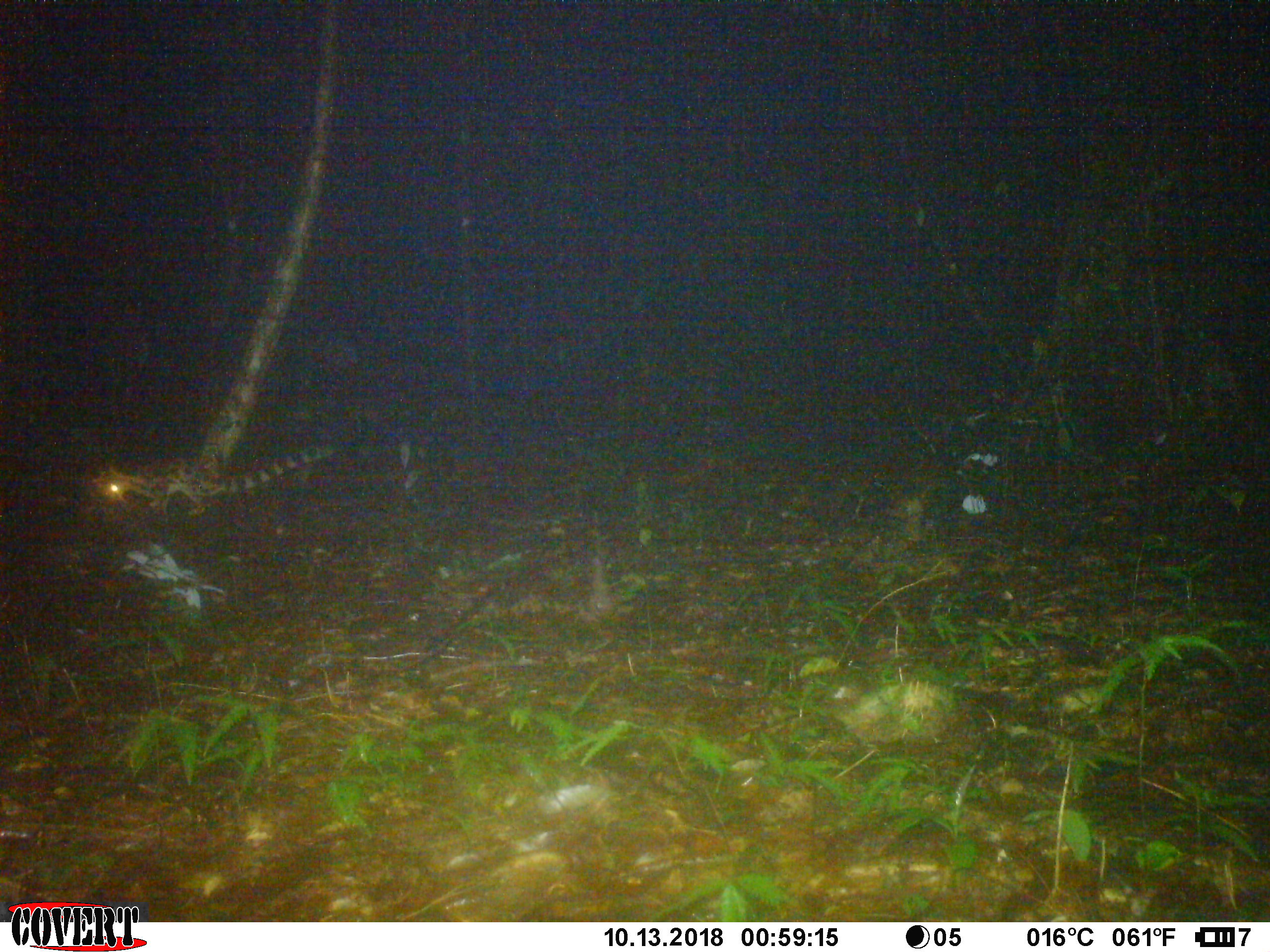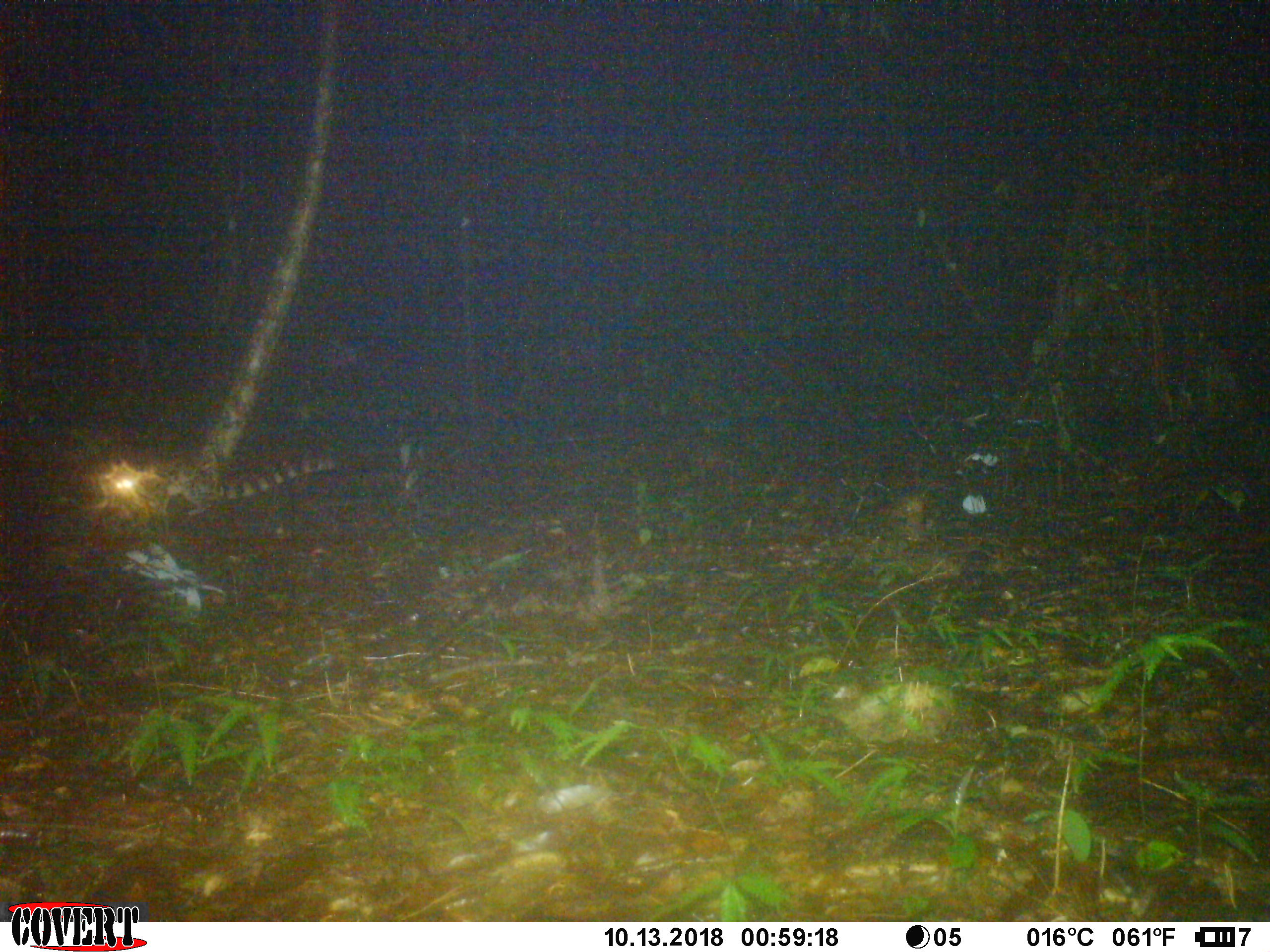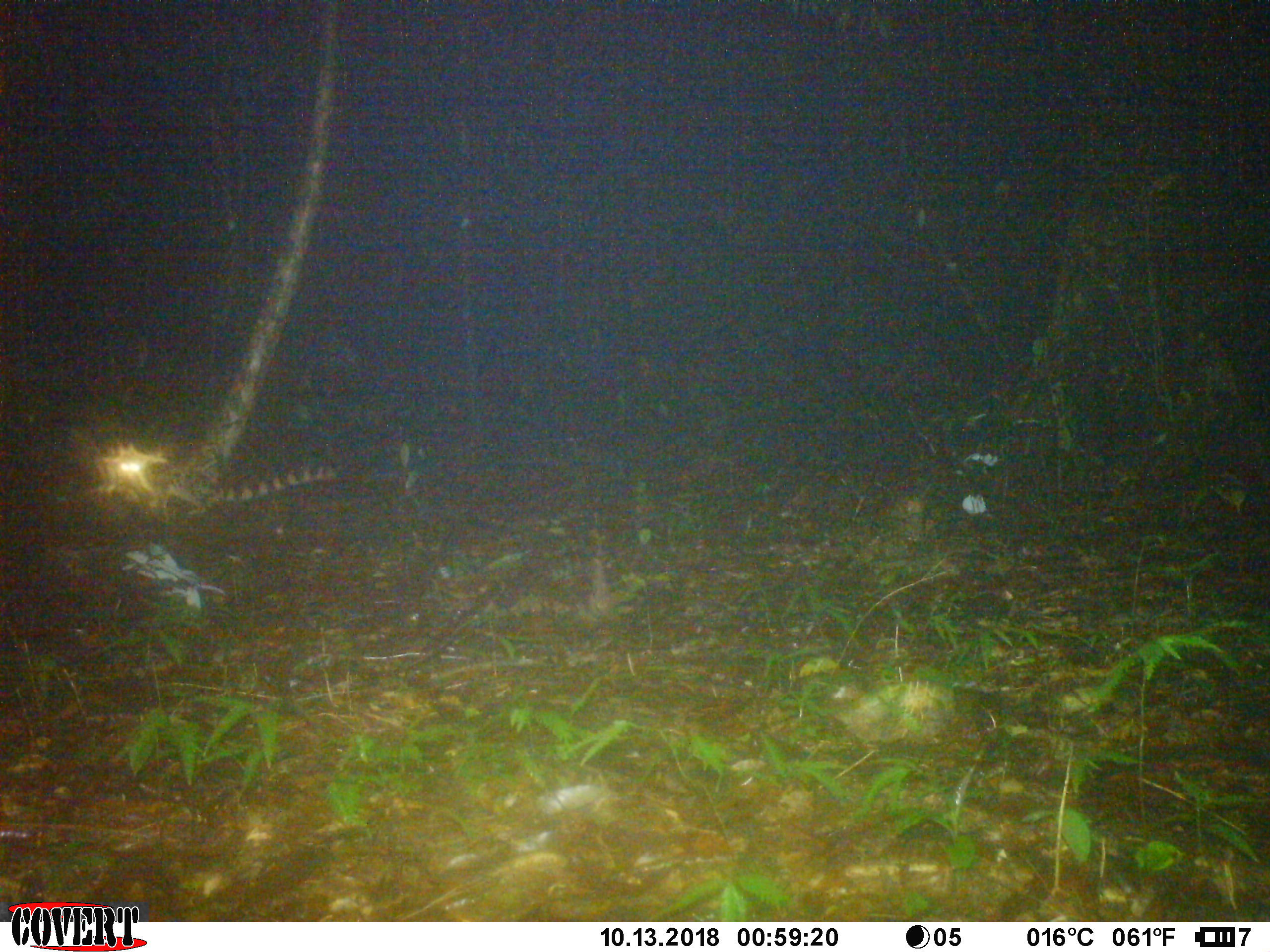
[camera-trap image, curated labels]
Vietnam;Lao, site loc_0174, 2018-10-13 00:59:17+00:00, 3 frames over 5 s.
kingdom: Animalia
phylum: Chordata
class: Mammalia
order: Carnivora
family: Prionodontidae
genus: Prionodon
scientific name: Prionodon pardicolor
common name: spotted linsang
Spotted linsang (Prionodon pardicolor). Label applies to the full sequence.